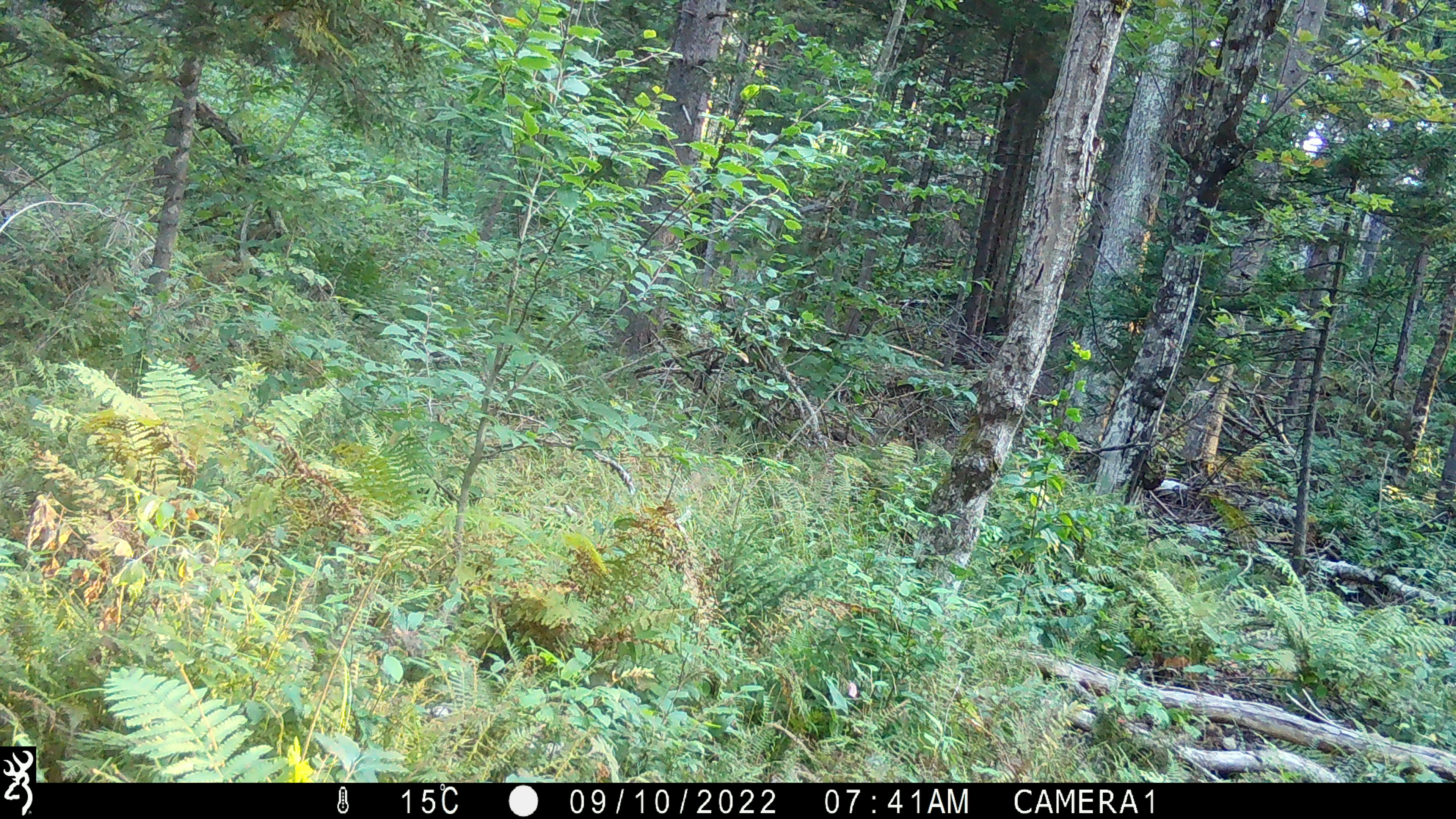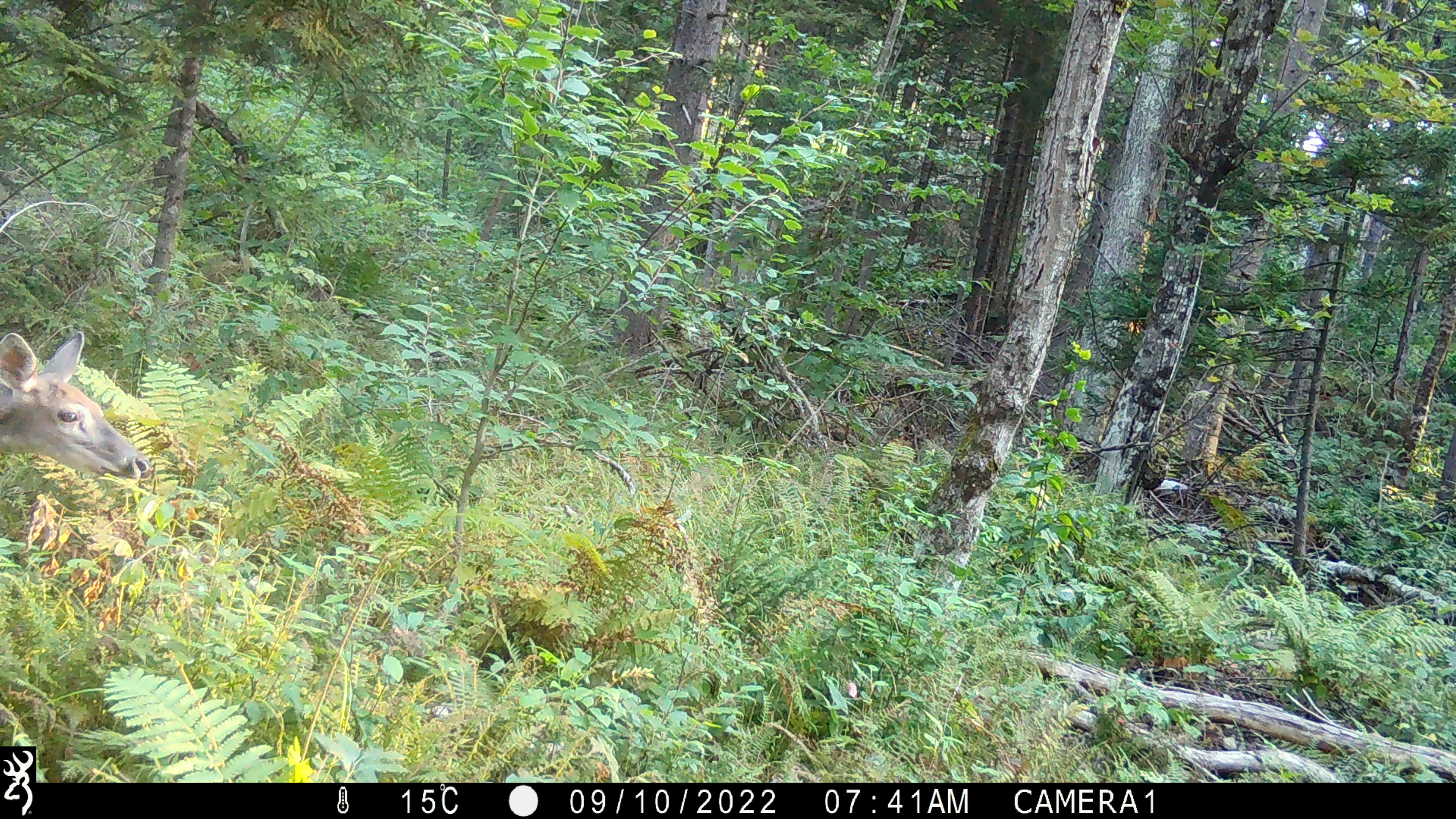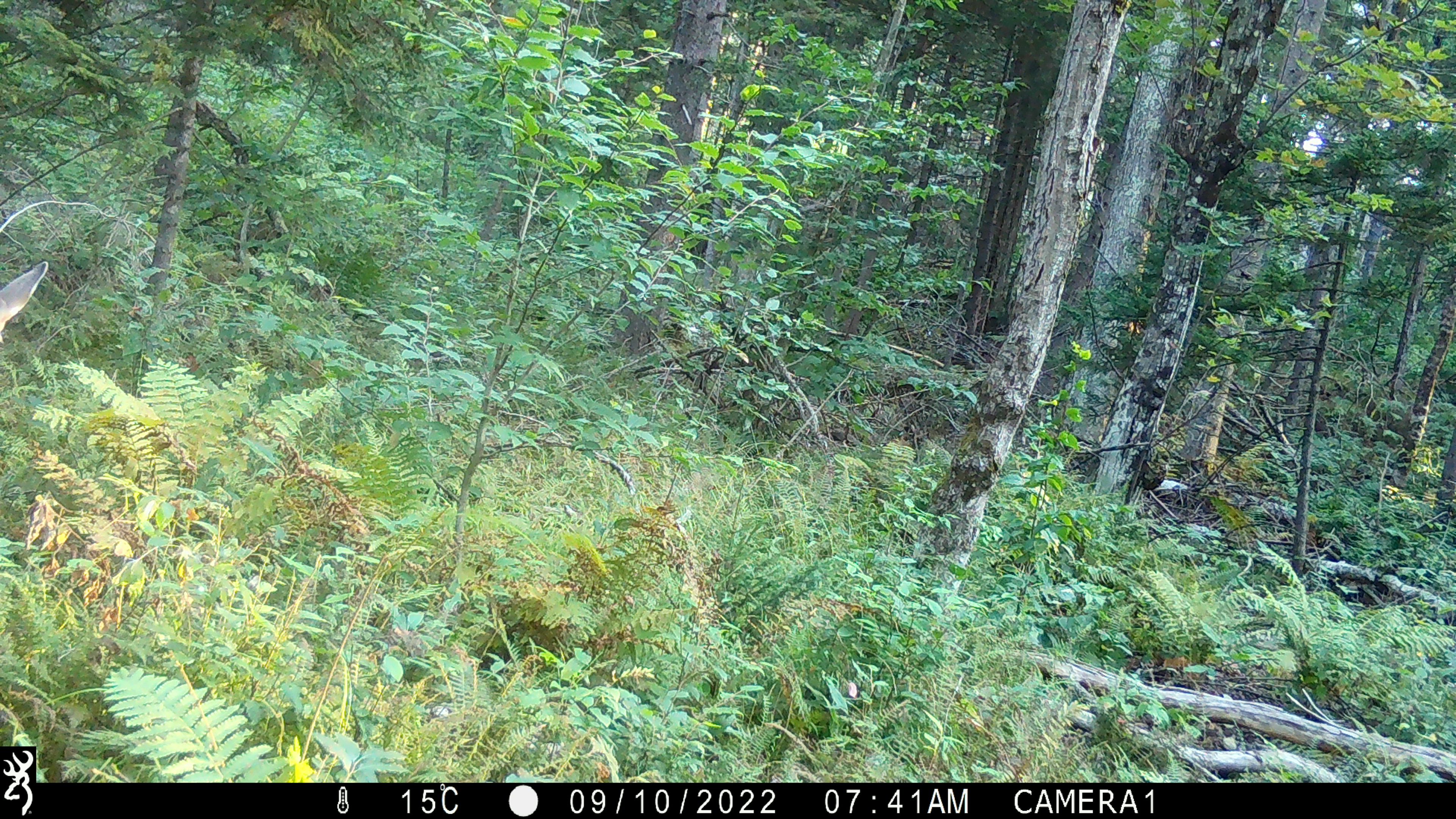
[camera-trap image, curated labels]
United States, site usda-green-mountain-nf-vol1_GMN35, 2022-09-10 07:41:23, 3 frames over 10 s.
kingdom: Animalia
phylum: Chordata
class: Mammalia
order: Artiodactyla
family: Cervidae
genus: Odocoileus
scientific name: Odocoileus virginianus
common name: white-tailed deer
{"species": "white-tailed deer (Odocoileus virginianus)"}